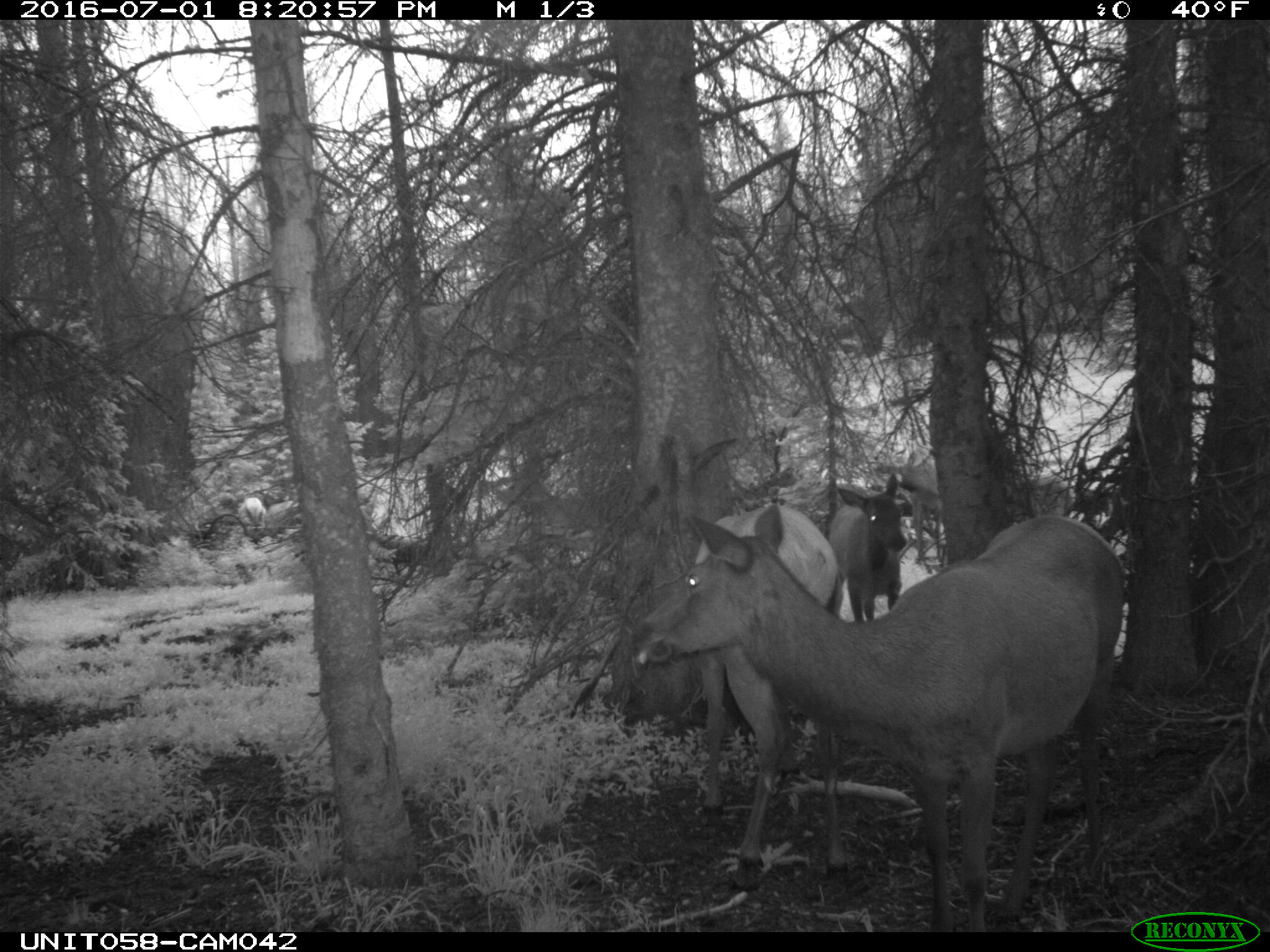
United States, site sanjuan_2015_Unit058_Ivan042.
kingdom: Animalia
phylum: Chordata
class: Mammalia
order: Artiodactyla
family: Cervidae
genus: Cervus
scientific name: Cervus elaphus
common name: red deer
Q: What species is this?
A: Cervus elaphus (red deer).